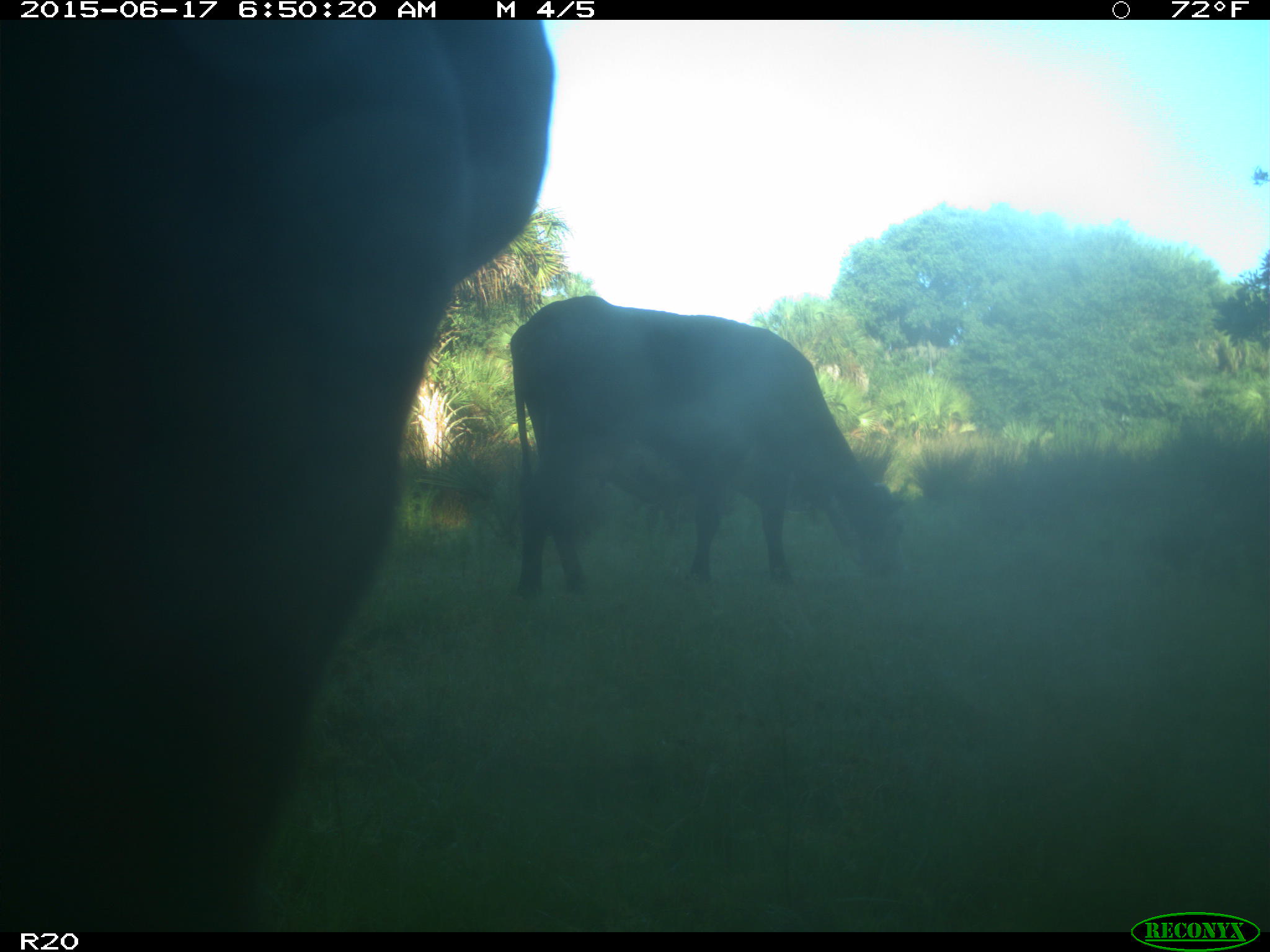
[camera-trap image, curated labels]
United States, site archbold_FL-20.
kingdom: Animalia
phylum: Chordata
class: Mammalia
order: Artiodactyla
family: Bovidae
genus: Bos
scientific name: Bos taurus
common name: domestic cow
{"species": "Bos taurus (domestic cow)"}